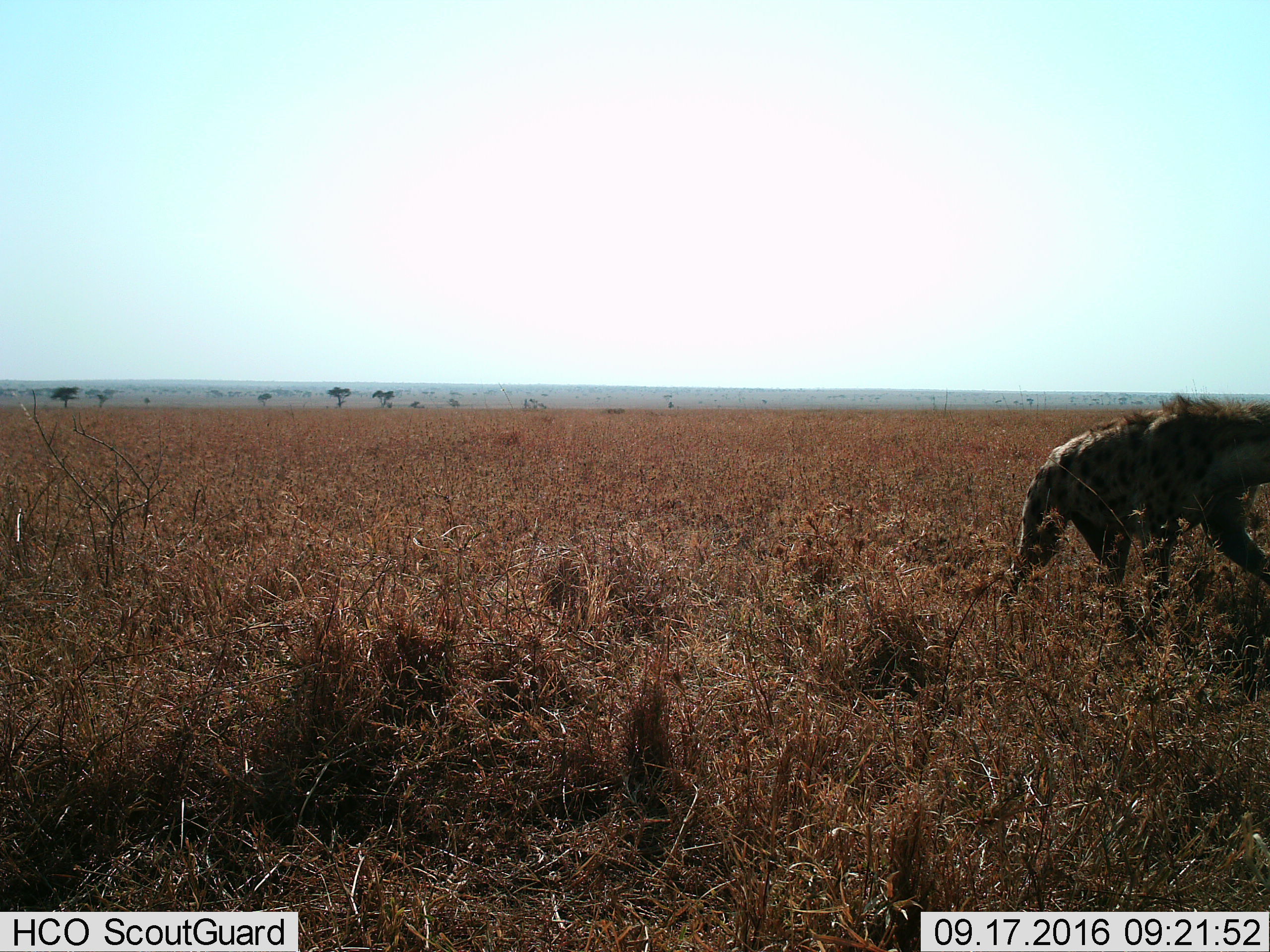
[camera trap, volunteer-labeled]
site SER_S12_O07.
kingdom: Animalia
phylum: Chordata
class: Mammalia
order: Carnivora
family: Hyaenidae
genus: Crocuta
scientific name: Crocuta crocuta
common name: spotted hyena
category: hyenaspotted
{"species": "hyenaspotted (spotted hyena) (Crocuta crocuta)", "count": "1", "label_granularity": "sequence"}